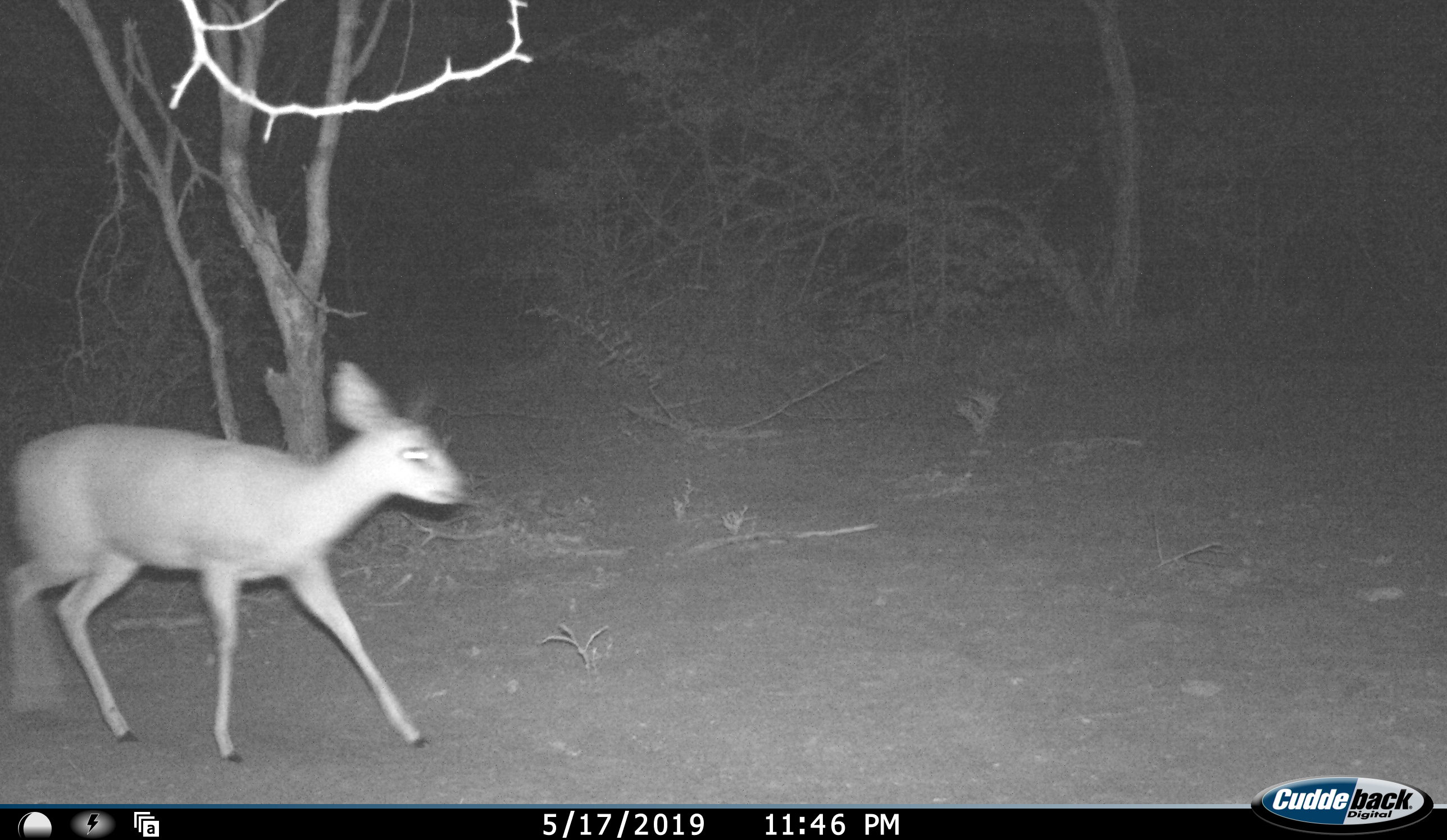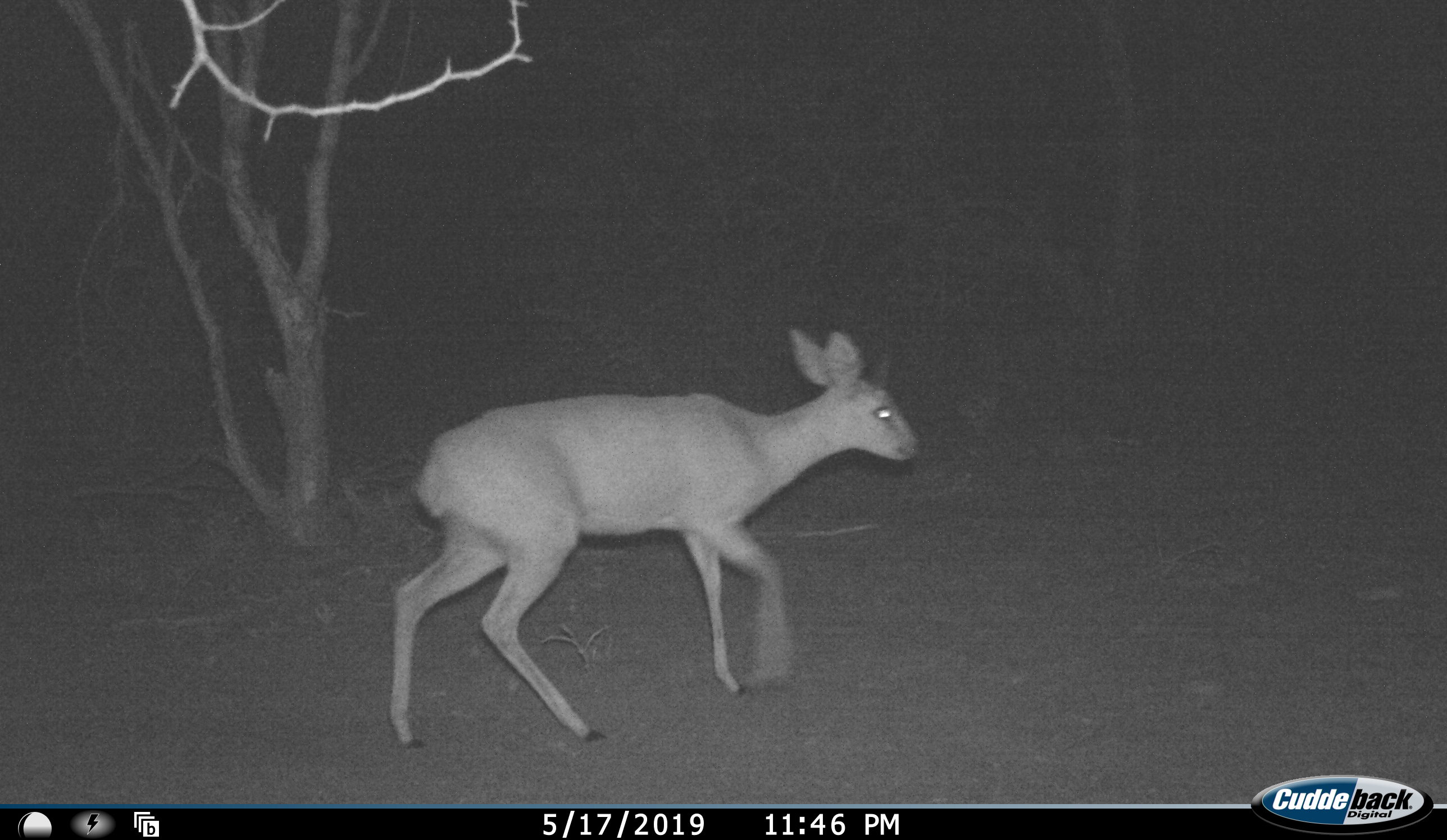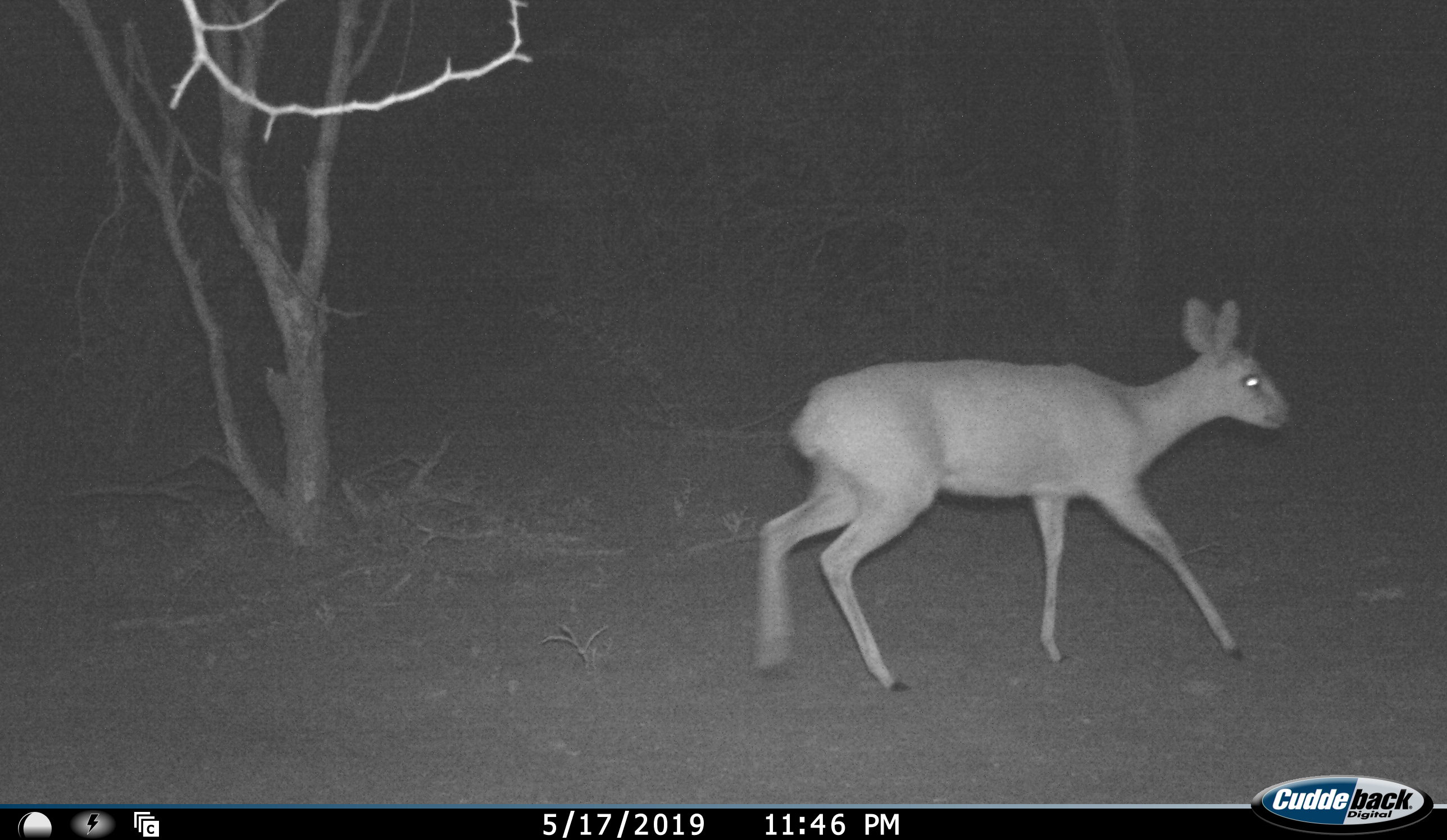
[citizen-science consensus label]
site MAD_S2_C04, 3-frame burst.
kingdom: Animalia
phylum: Chordata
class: Mammalia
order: Artiodactyla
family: Bovidae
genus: Raphicerus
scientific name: Raphicerus campestris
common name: steenbok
Steenbok (Raphicerus campestris), count 1. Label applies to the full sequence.